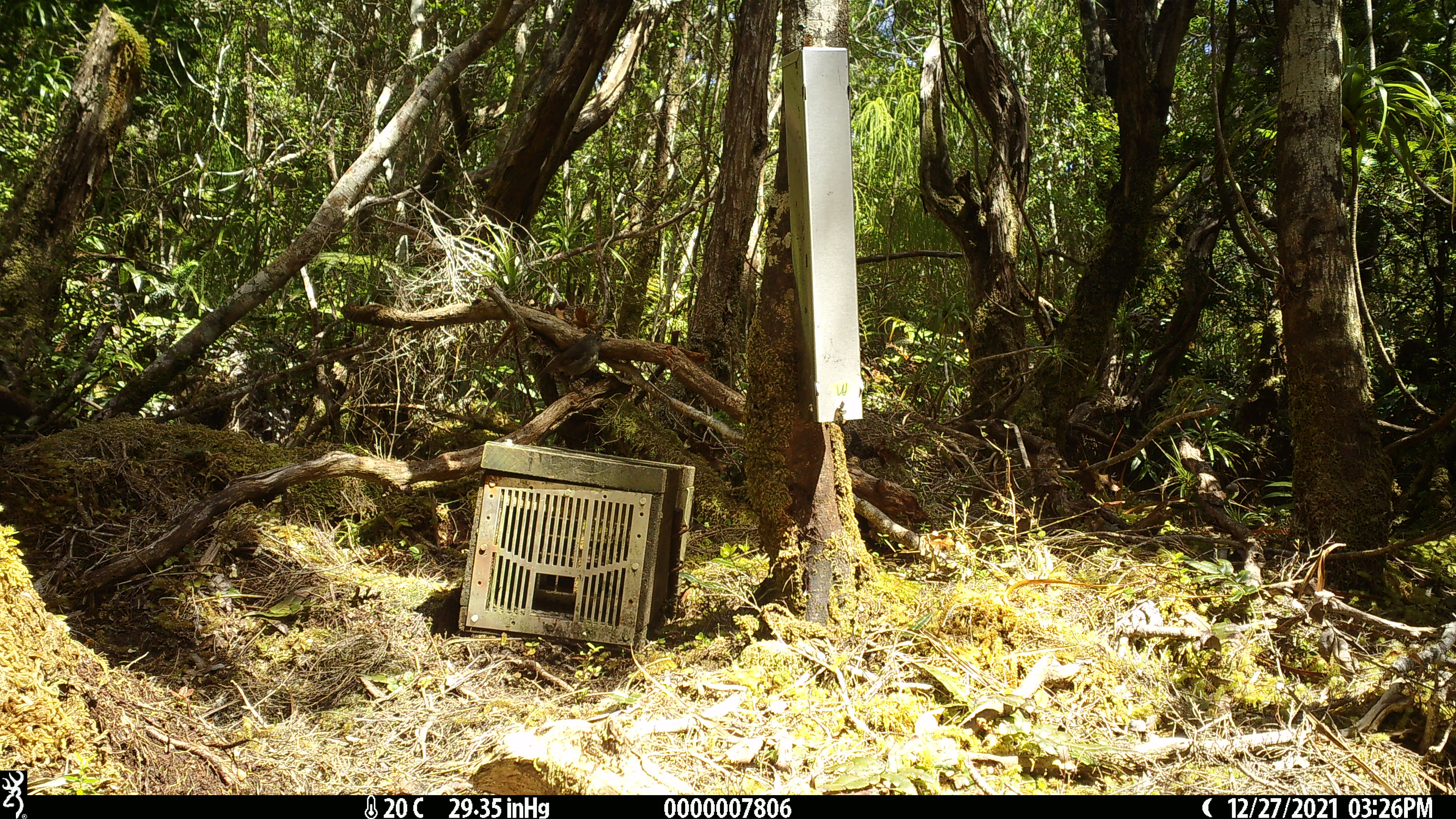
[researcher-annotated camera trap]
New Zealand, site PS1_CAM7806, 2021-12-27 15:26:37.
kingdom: Animalia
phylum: Chordata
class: Aves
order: Passeriformes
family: Petroicidae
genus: Petroica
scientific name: Petroica australis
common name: new zealand robin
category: robin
Robin (new zealand robin) (Petroica australis).